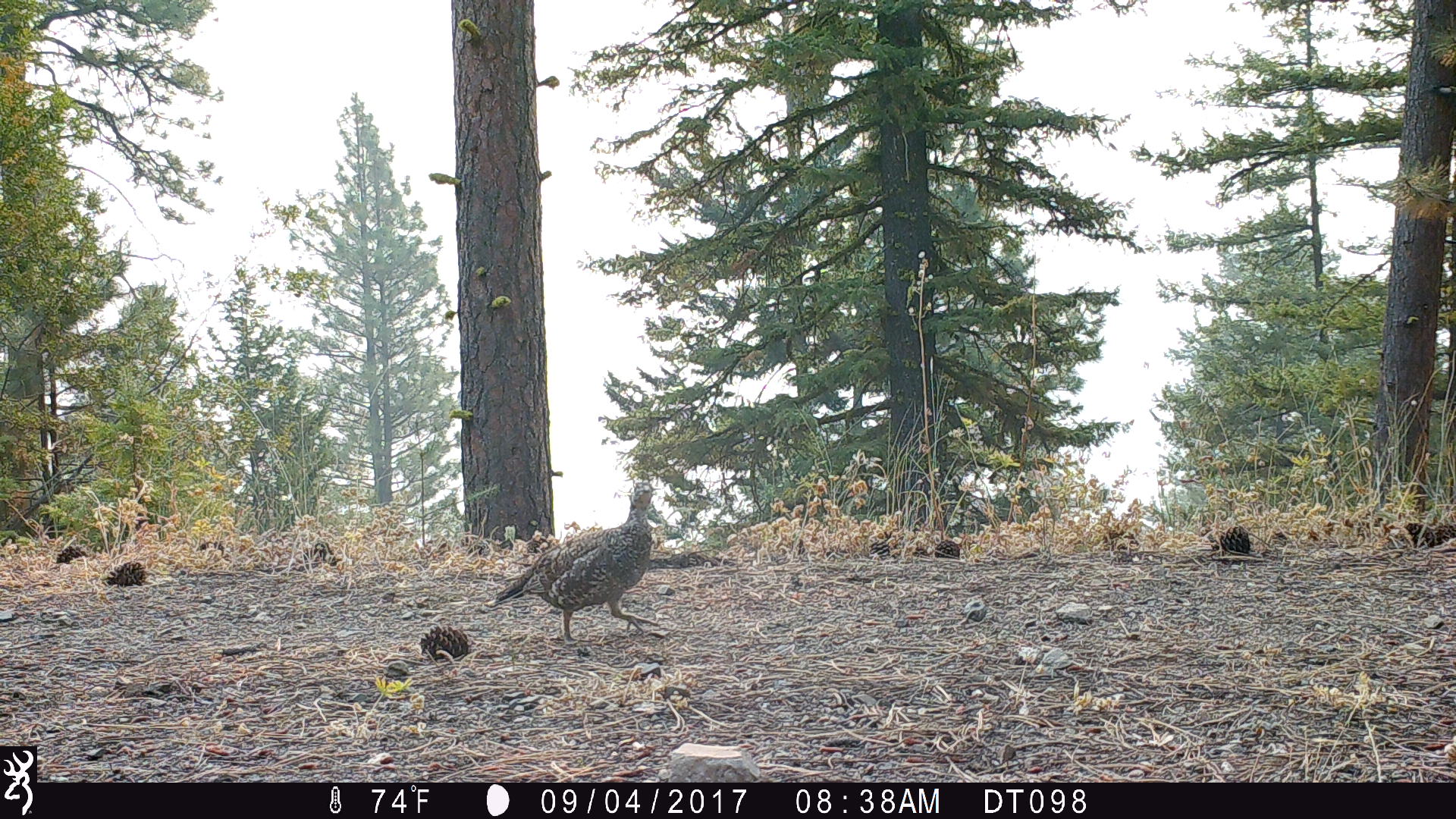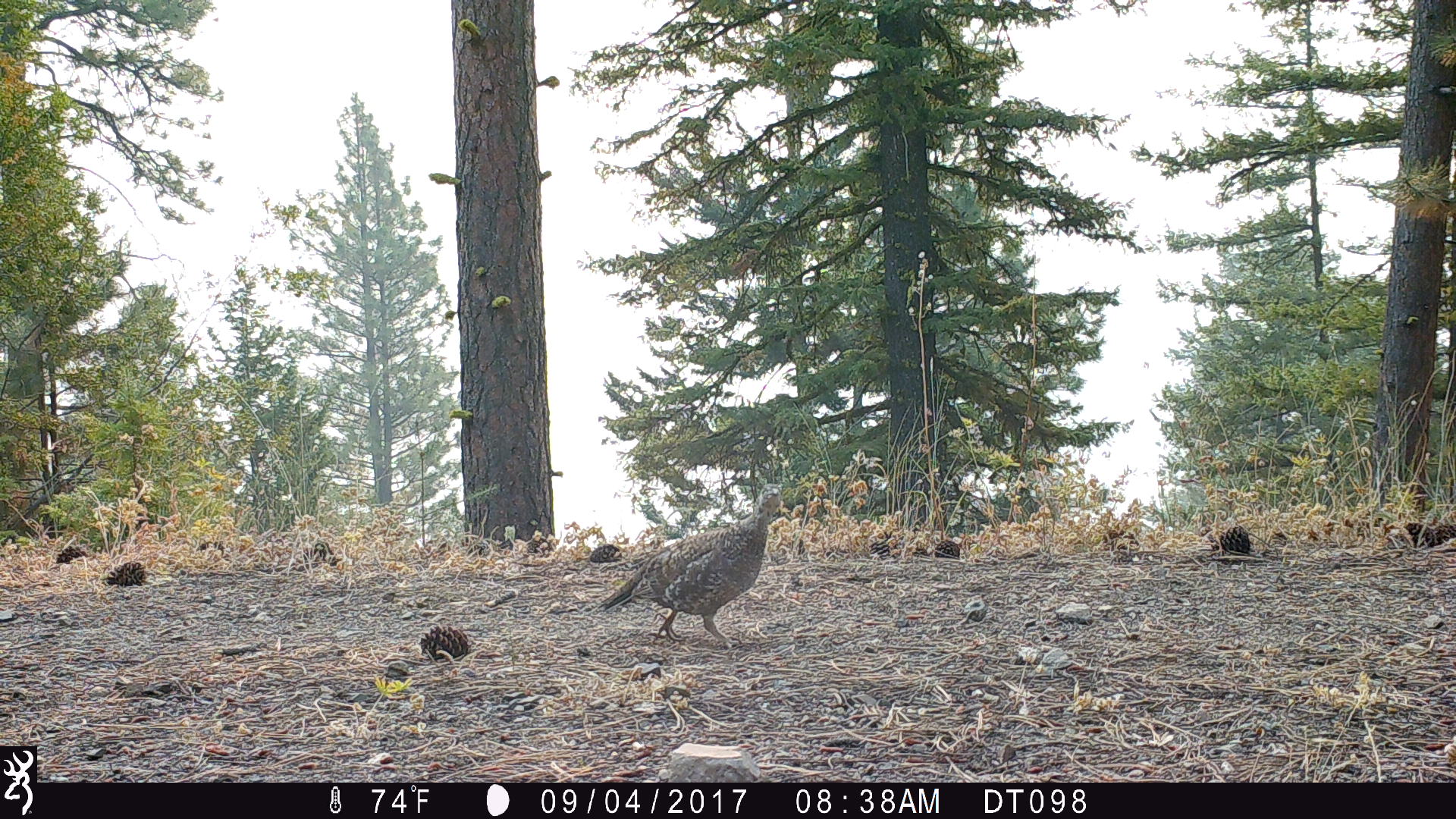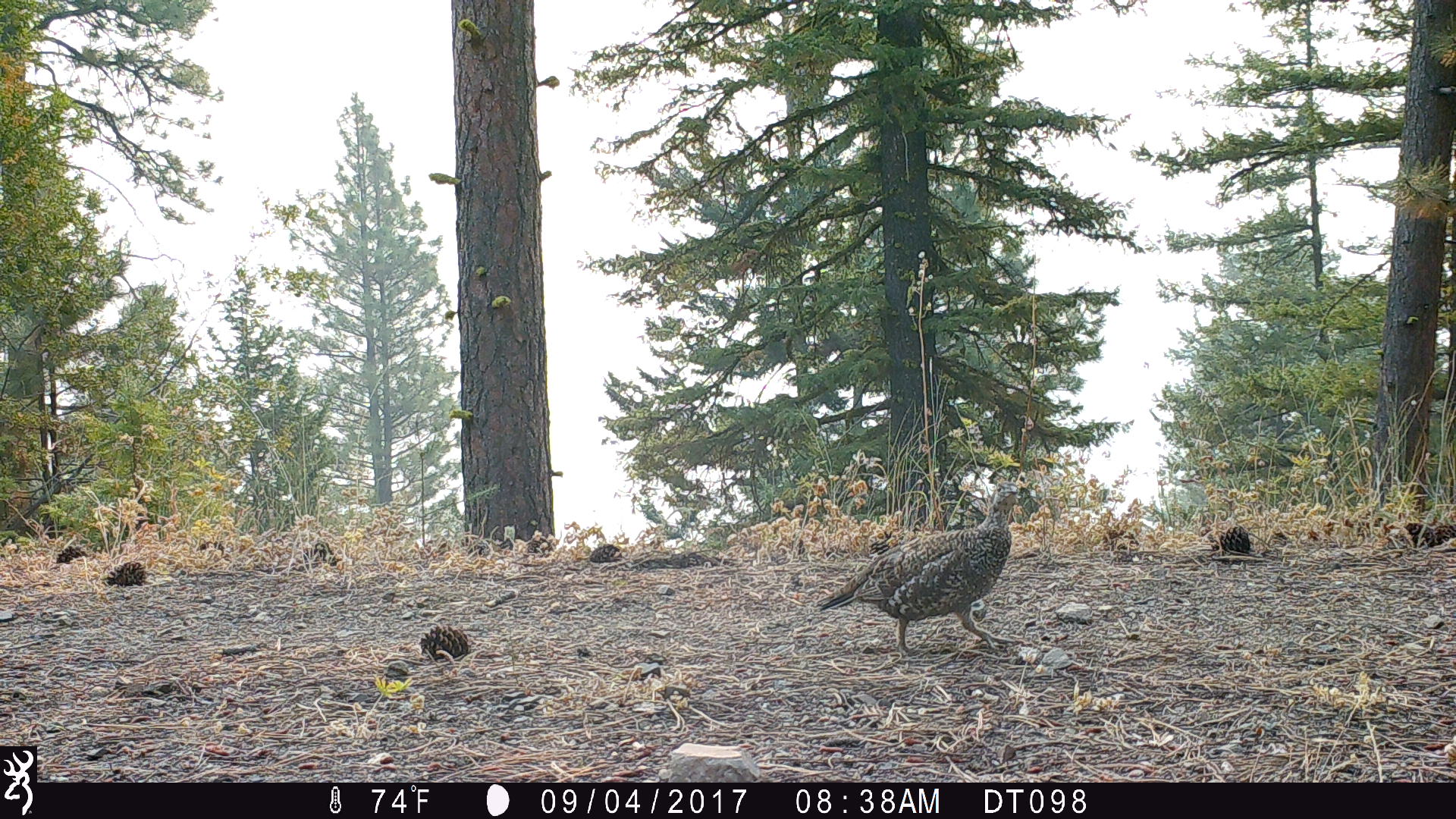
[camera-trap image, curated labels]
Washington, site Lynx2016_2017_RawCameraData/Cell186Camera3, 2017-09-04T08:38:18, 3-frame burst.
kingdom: Animalia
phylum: Chordata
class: Aves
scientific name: Aves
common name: birds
Aves (birds). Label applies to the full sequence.